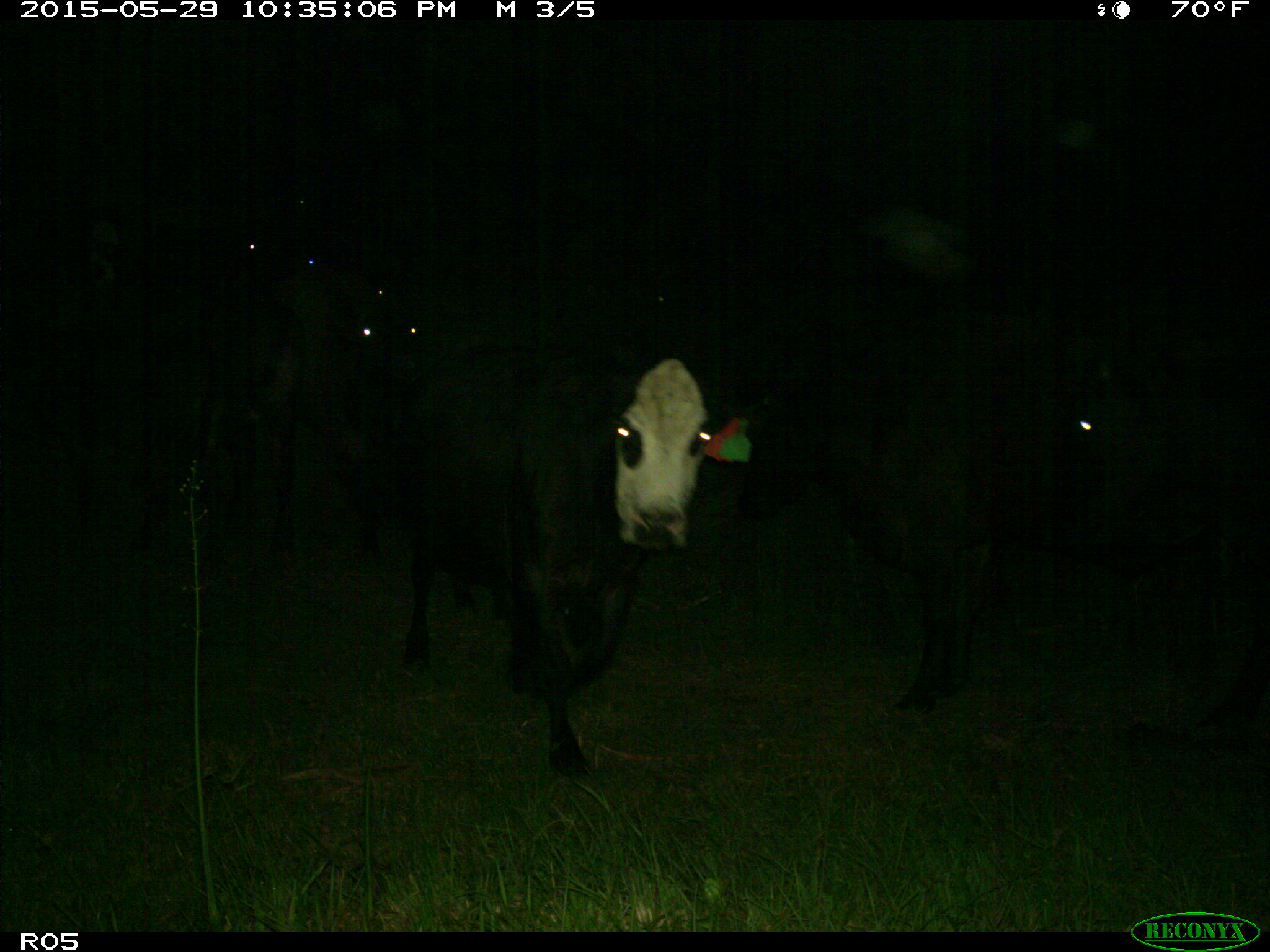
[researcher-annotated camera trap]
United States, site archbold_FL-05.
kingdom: Animalia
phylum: Chordata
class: Mammalia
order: Artiodactyla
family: Bovidae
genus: Bos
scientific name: Bos taurus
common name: domestic cow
Bos taurus (domestic cow).